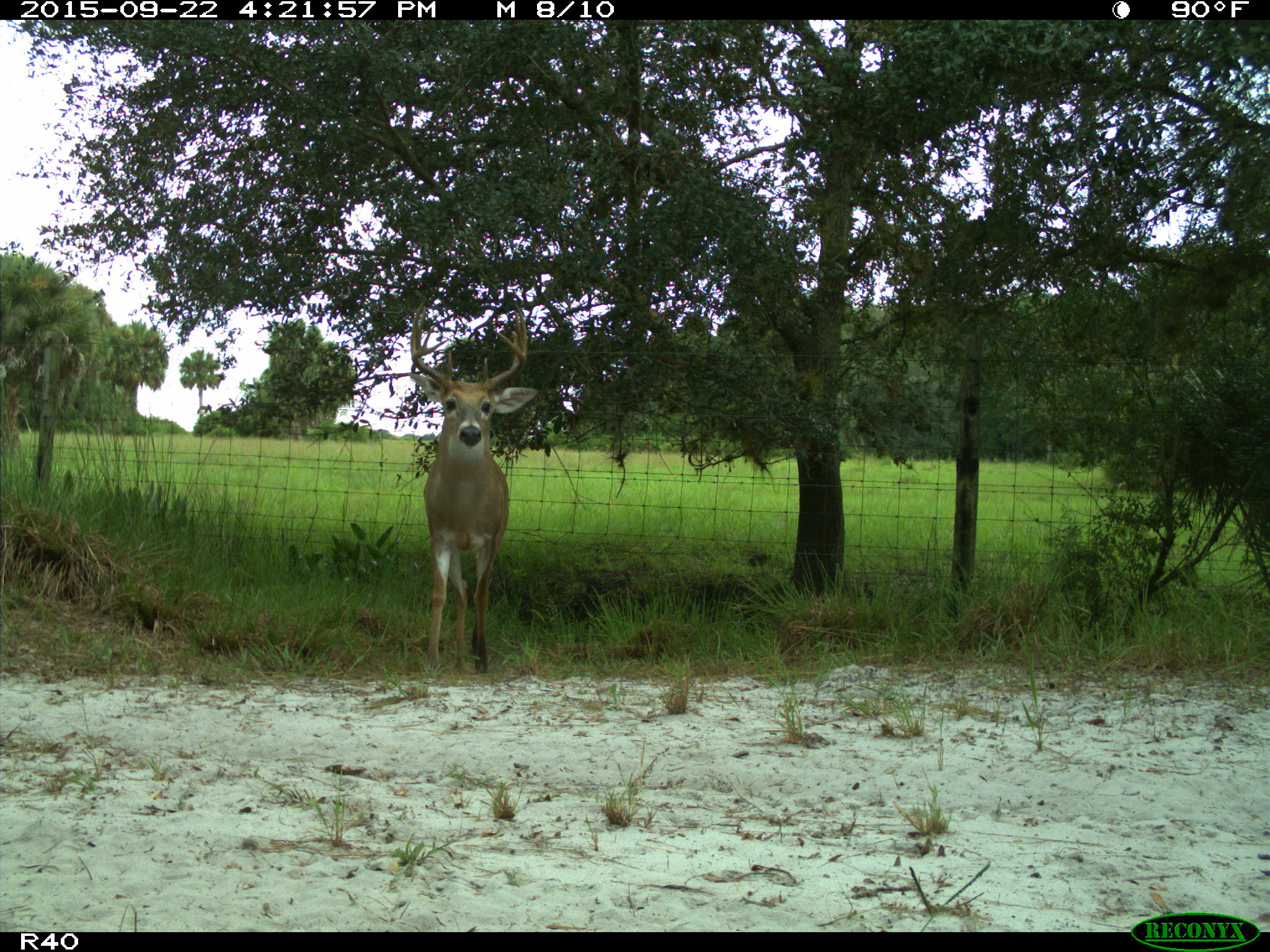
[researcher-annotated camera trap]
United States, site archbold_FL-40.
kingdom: Animalia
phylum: Chordata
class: Mammalia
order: Artiodactyla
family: Cervidae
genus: Odocoileus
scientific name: Odocoileus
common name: deer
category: unidentified deer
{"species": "unidentified deer (deer) (Odocoileus)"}